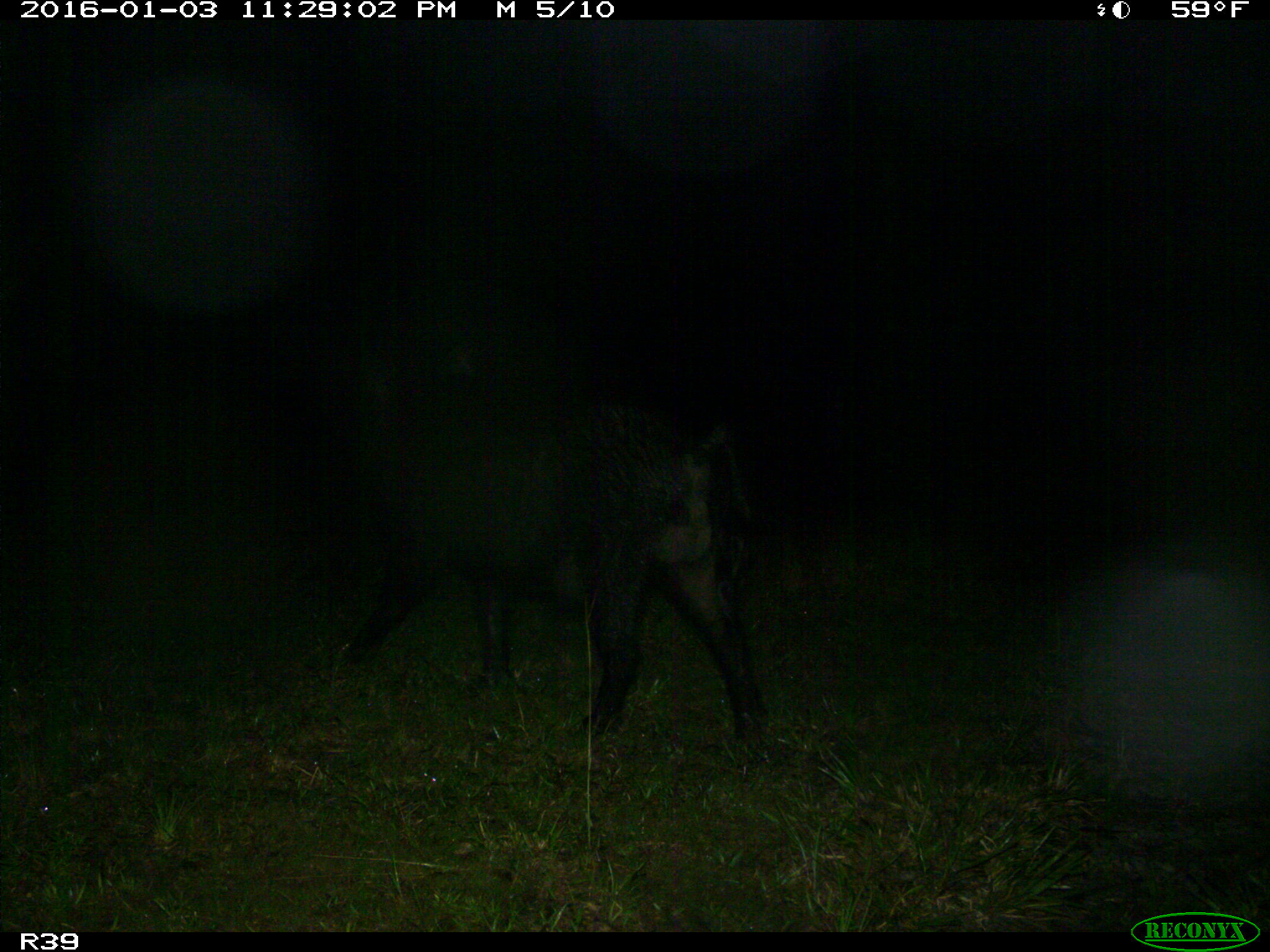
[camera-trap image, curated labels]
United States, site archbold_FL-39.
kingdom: Animalia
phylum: Chordata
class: Mammalia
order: Artiodactyla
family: Suidae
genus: Sus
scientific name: Sus scrofa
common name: wild boar